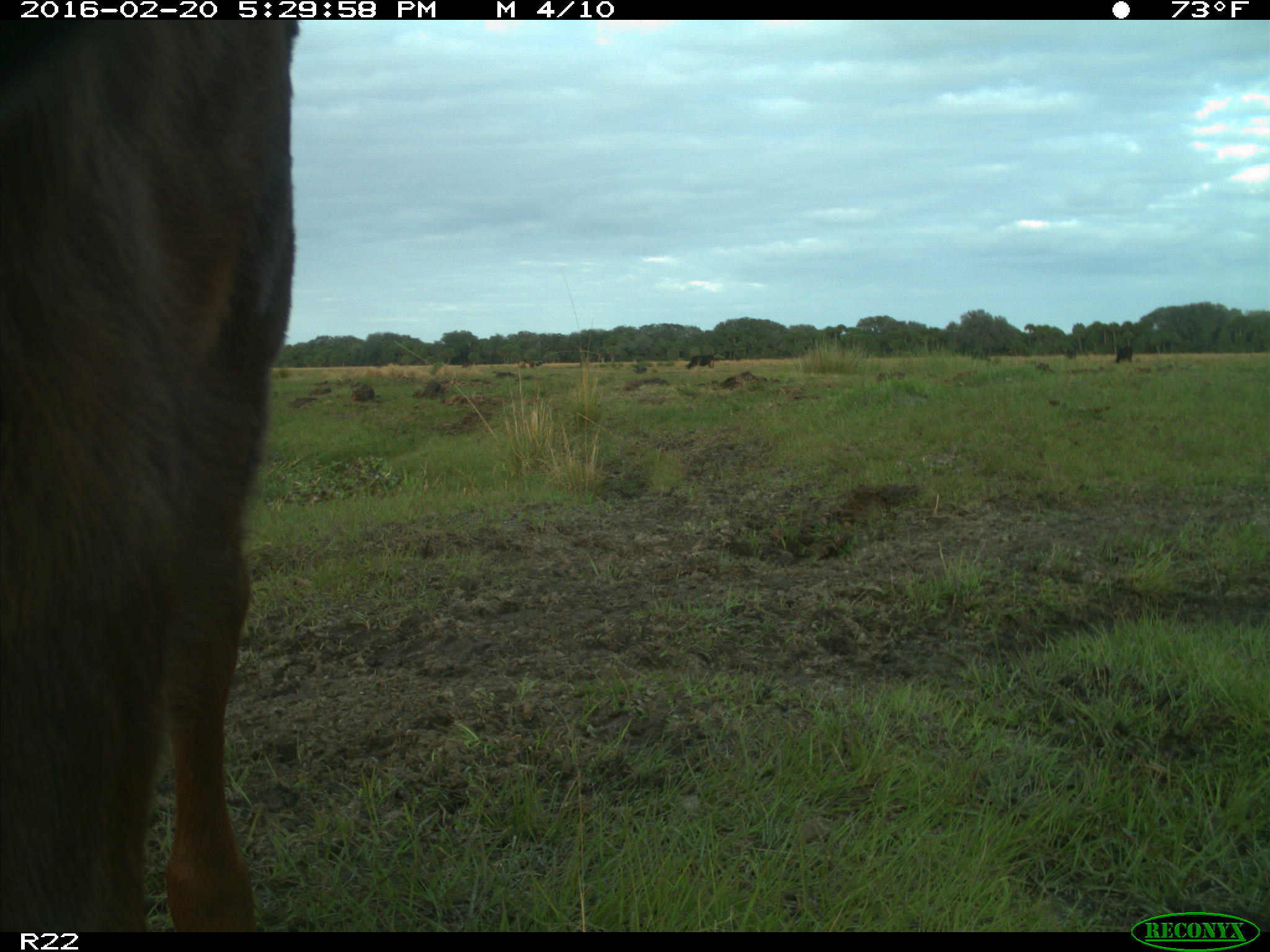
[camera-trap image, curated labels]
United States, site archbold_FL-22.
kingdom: Animalia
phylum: Chordata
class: Mammalia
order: Artiodactyla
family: Bovidae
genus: Bos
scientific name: Bos taurus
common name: domestic cow